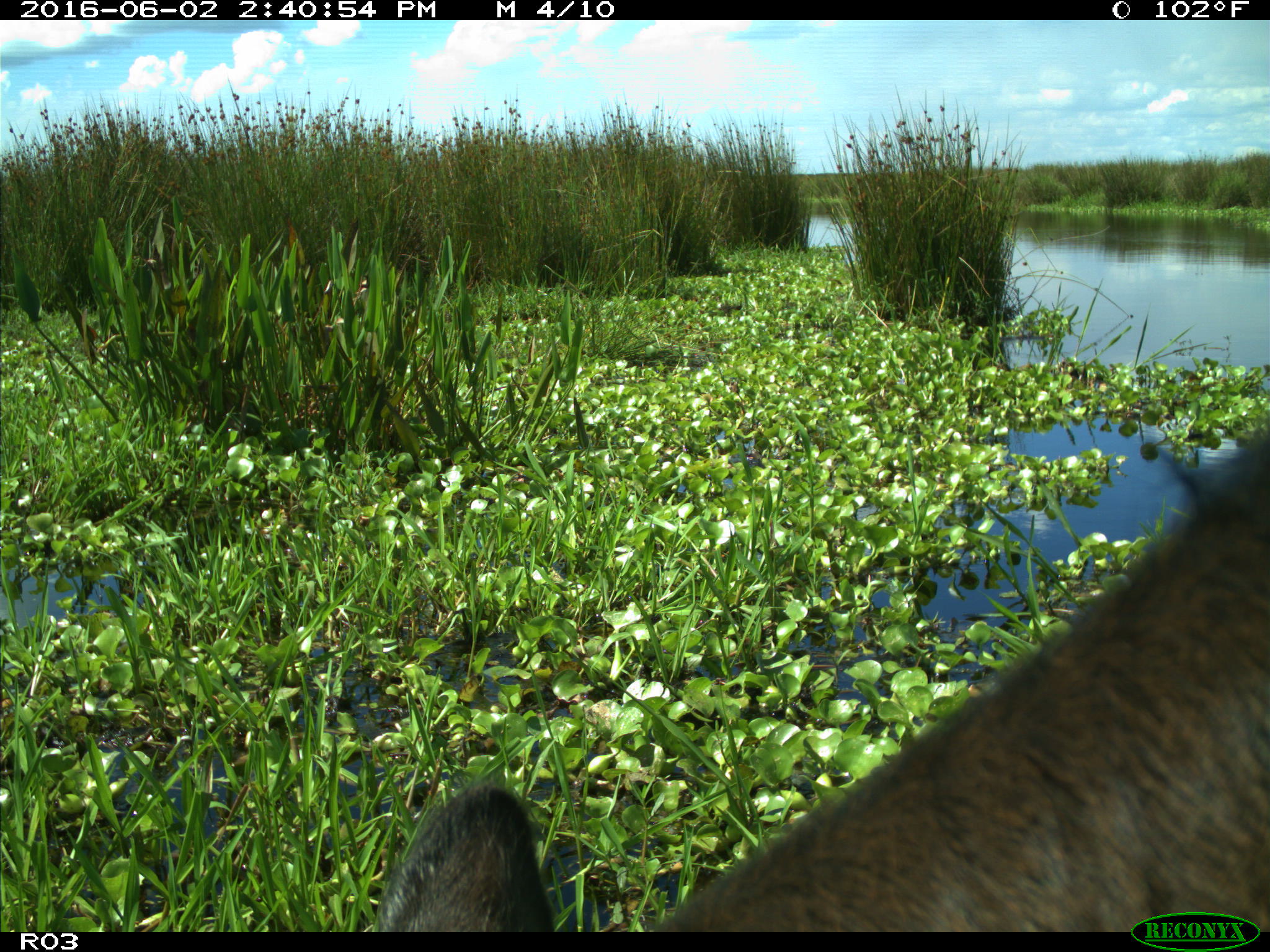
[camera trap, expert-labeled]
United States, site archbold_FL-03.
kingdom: Animalia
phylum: Chordata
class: Mammalia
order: Artiodactyla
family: Bovidae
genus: Bos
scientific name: Bos taurus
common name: domestic cow